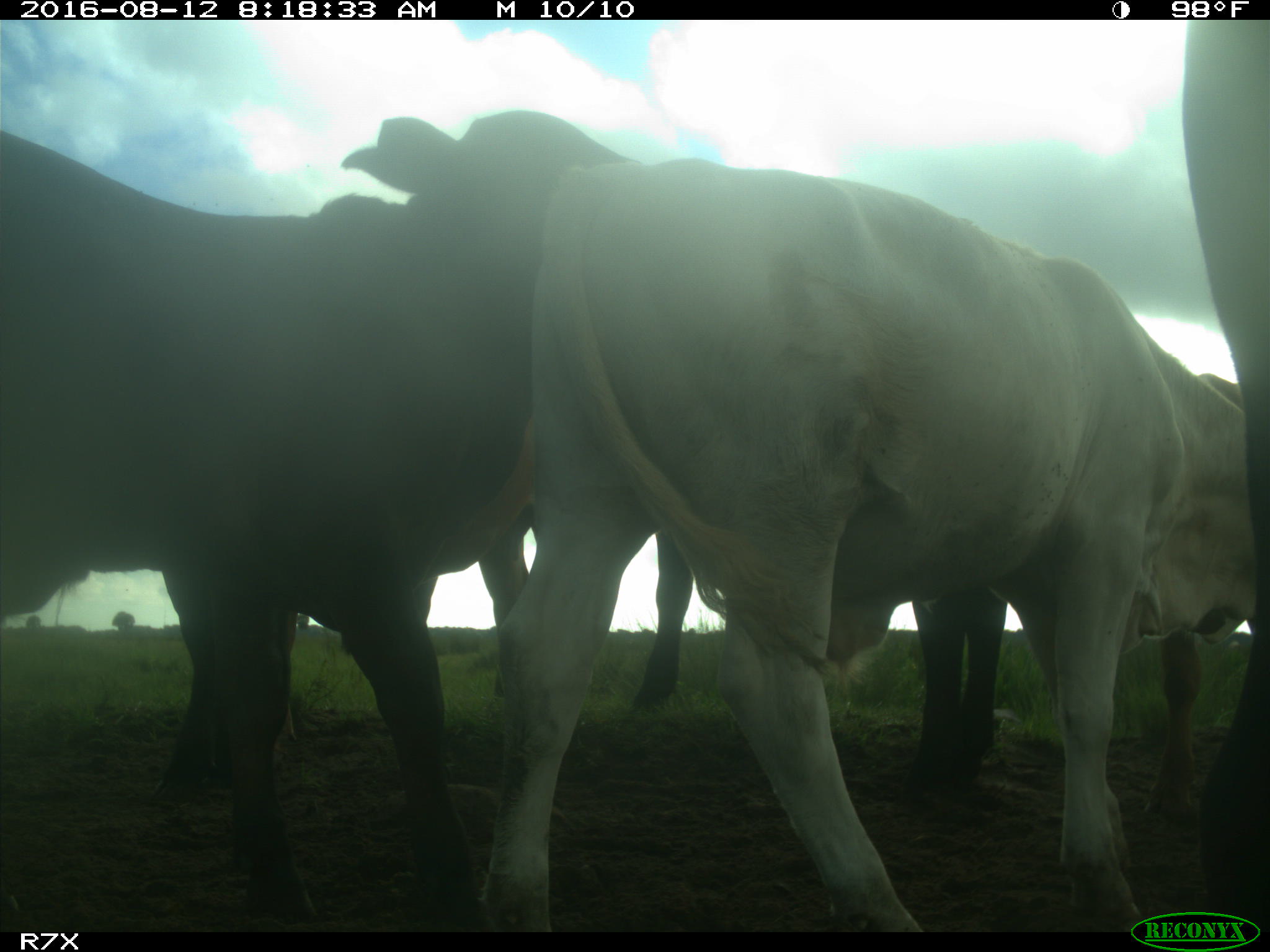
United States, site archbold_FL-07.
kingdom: Animalia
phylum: Chordata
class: Mammalia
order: Artiodactyla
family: Bovidae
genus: Bos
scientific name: Bos taurus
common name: domestic cow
Bos taurus (domestic cow).